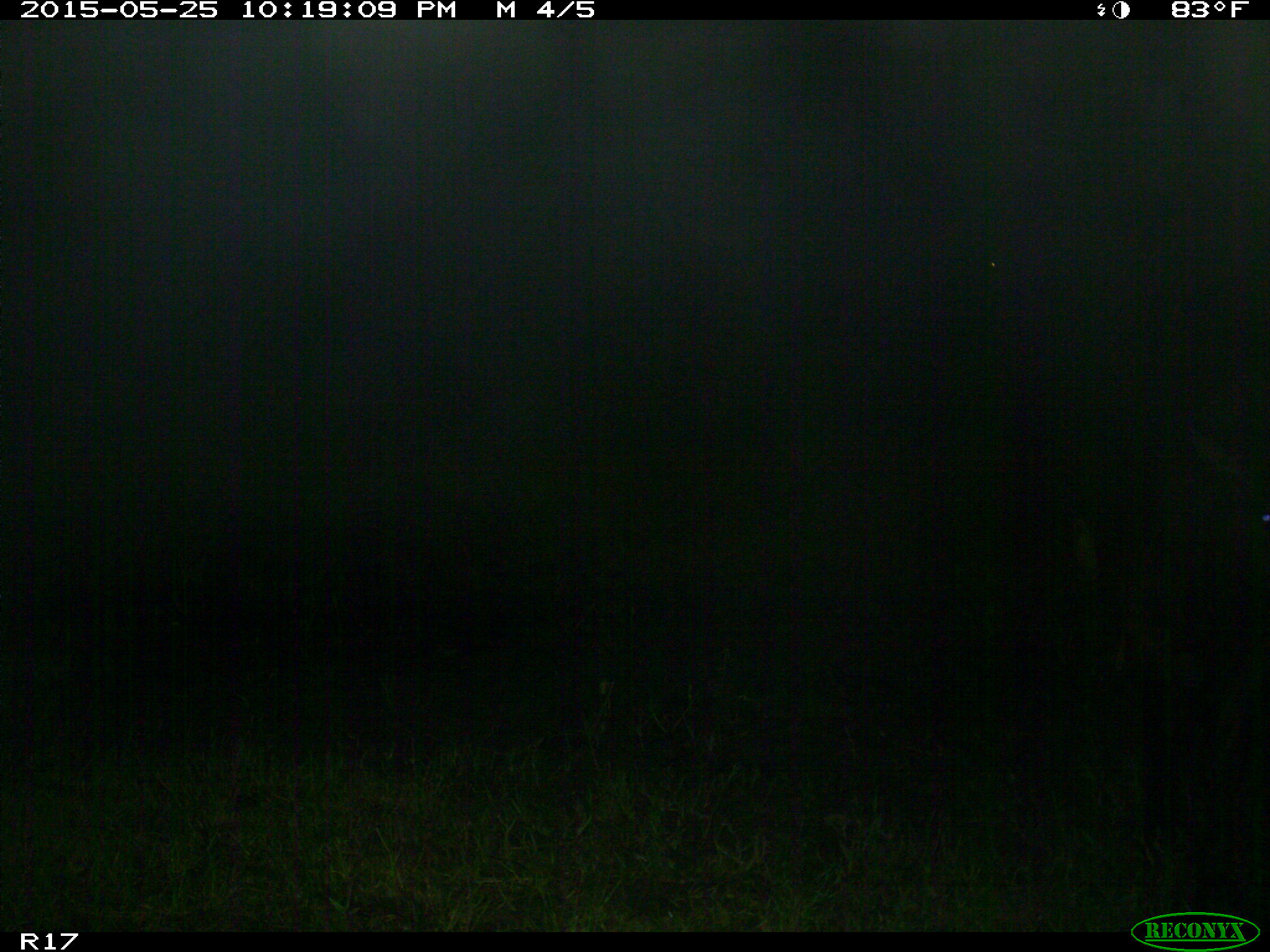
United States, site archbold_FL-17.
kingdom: Animalia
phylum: Chordata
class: Mammalia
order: Artiodactyla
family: Bovidae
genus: Bos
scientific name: Bos taurus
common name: domestic cow